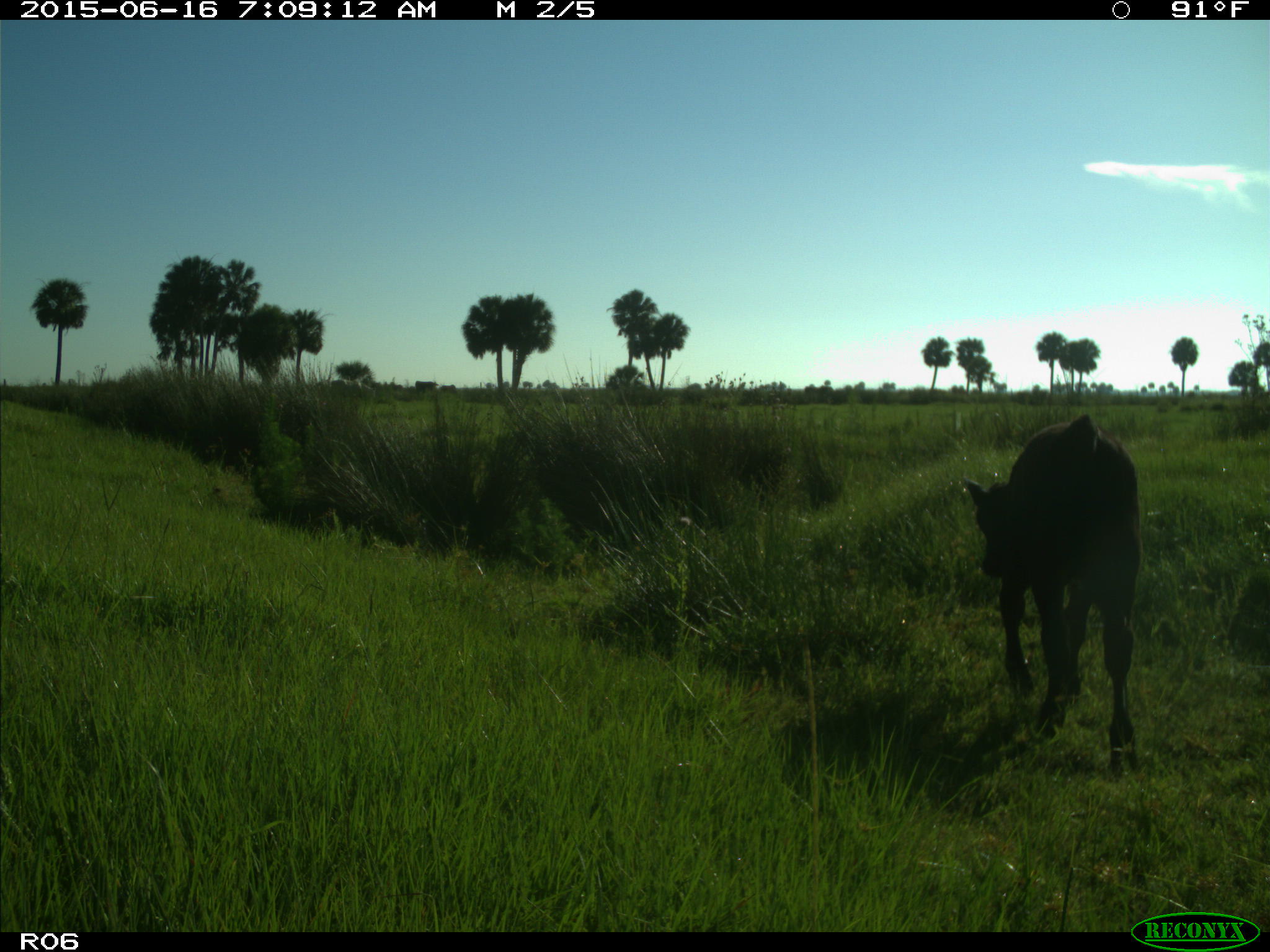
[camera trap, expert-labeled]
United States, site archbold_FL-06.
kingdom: Animalia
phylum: Chordata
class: Mammalia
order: Artiodactyla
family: Bovidae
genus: Bos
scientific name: Bos taurus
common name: domestic cow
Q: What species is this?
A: Bos taurus (domestic cow).